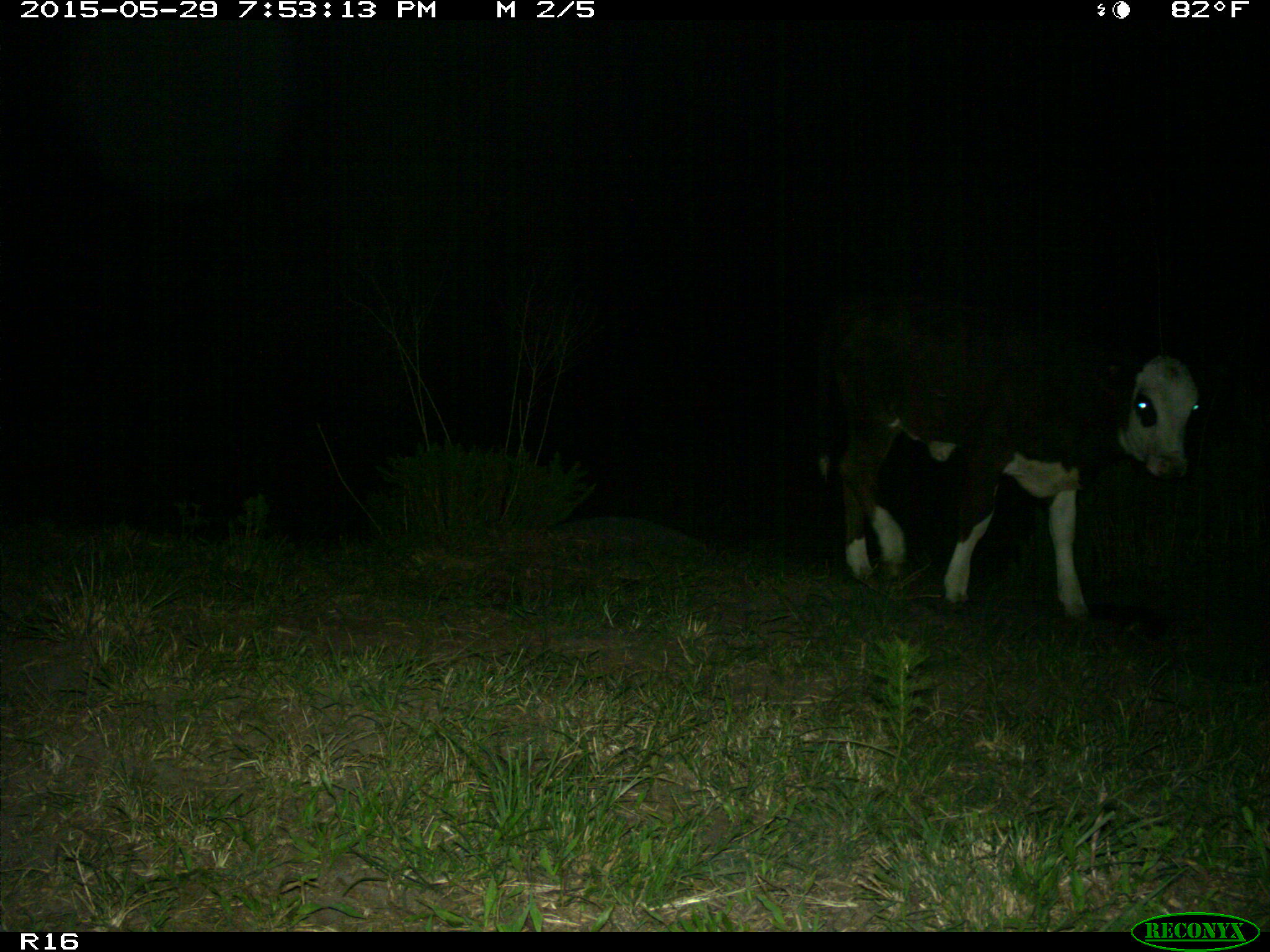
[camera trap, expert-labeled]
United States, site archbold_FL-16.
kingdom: Animalia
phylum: Chordata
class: Mammalia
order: Artiodactyla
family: Bovidae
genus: Bos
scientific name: Bos taurus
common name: domestic cow